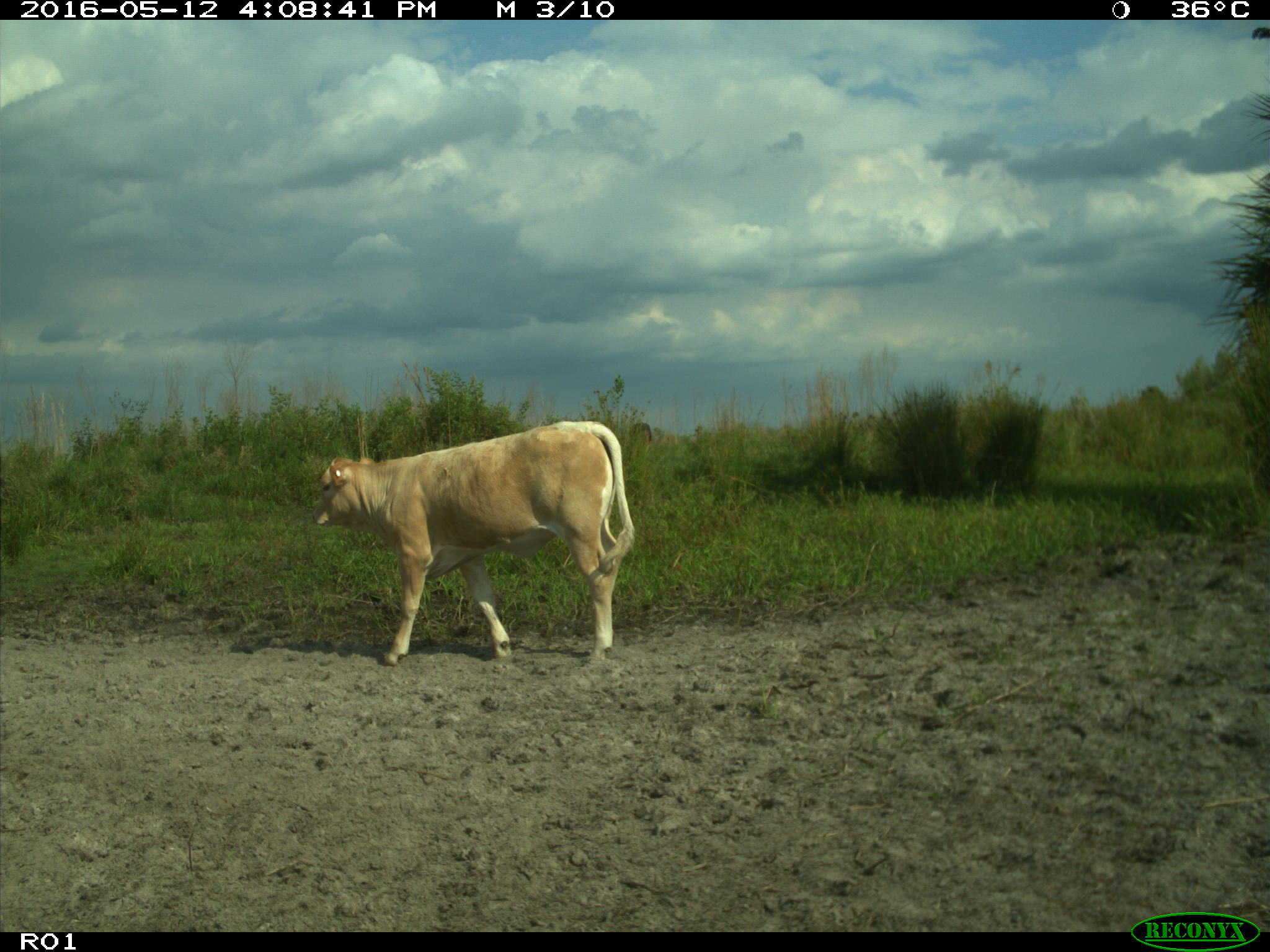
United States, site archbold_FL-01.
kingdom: Animalia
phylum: Chordata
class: Mammalia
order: Artiodactyla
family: Bovidae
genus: Bos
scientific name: Bos taurus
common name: domestic cow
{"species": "Bos taurus (domestic cow)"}